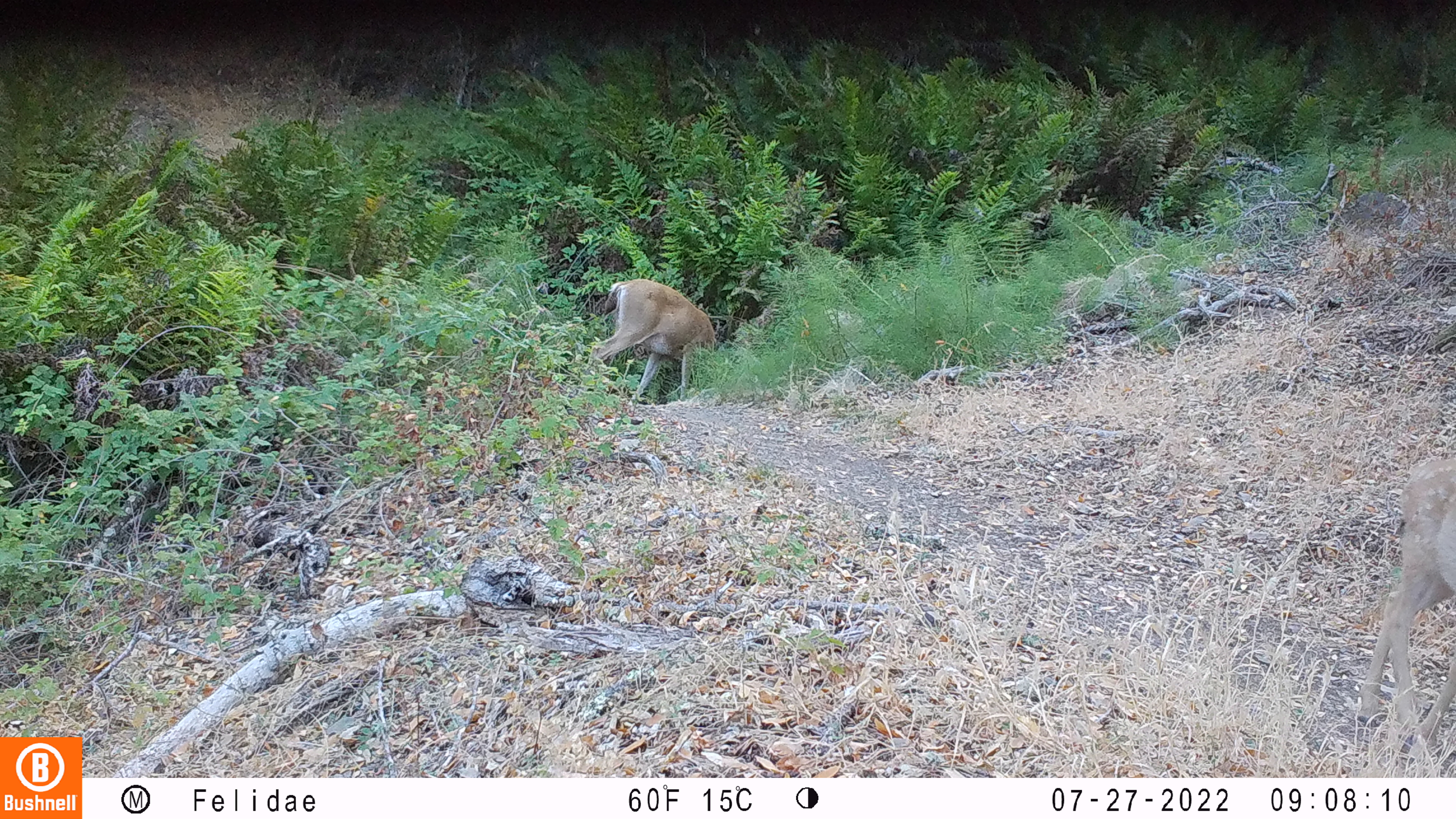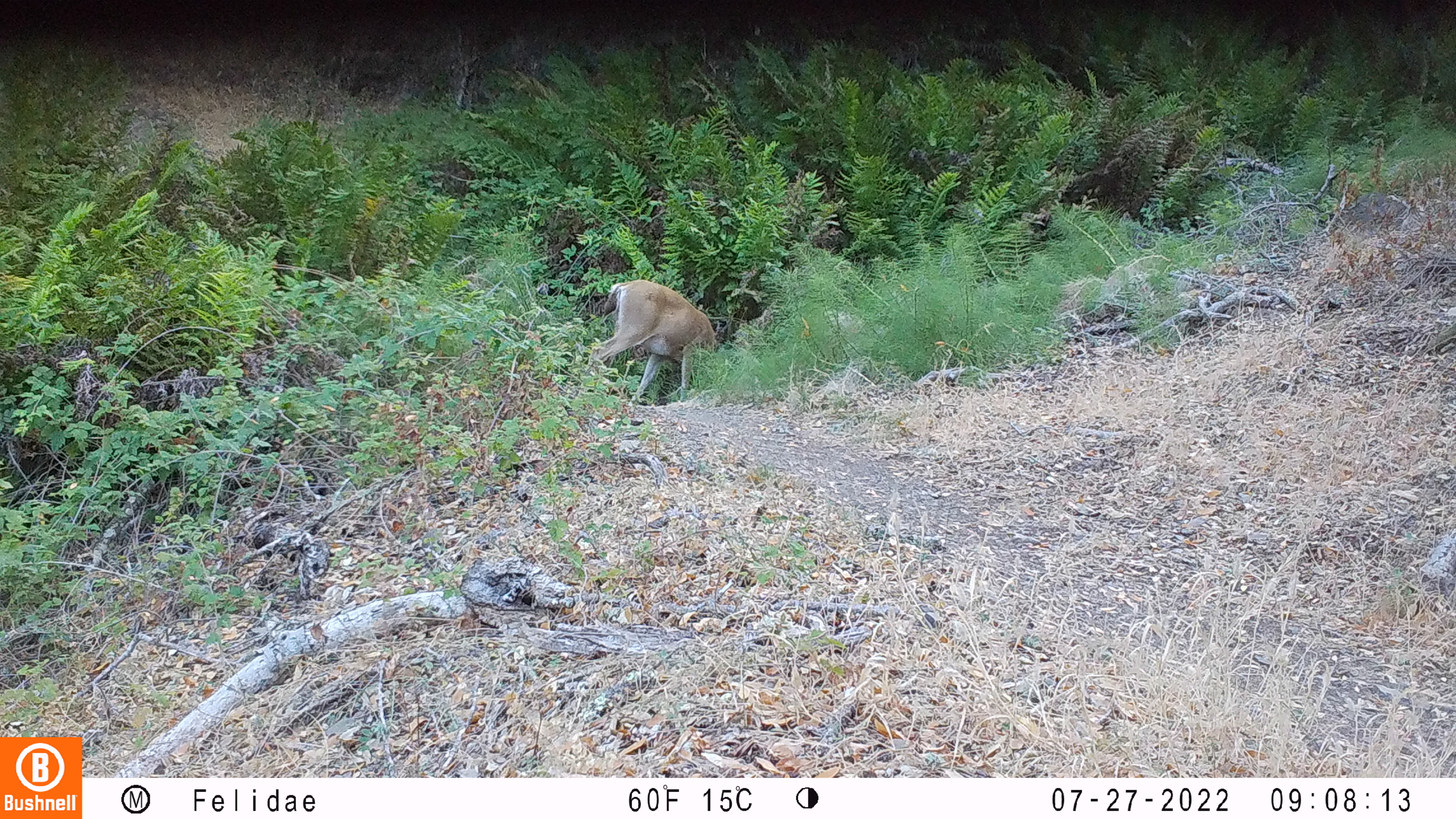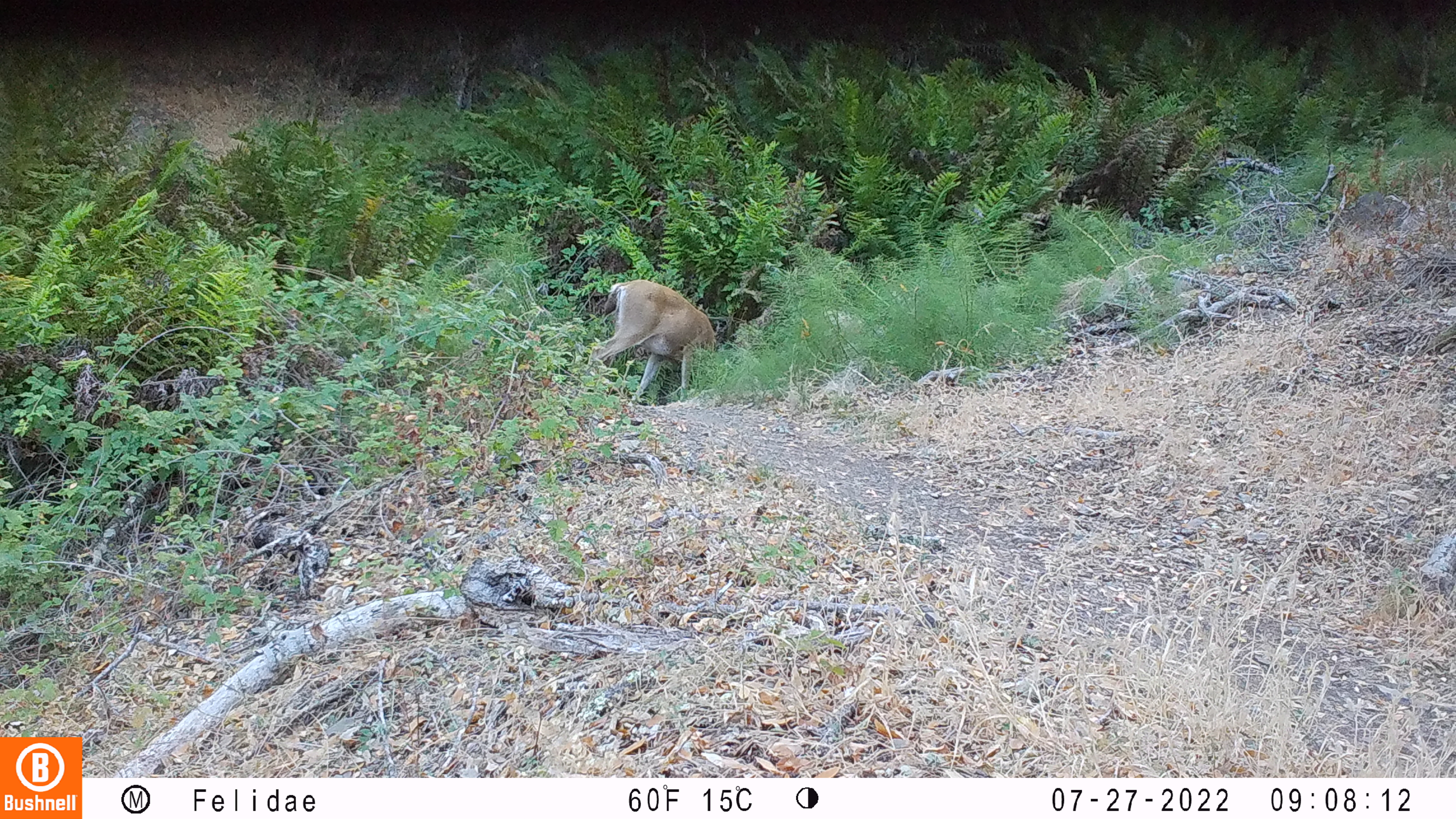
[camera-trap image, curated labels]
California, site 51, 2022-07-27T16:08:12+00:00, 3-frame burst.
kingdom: Animalia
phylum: Chordata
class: Mammalia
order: Artiodactyla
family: Cervidae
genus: Odocoileus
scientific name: Odocoileus hemionus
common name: mule deer